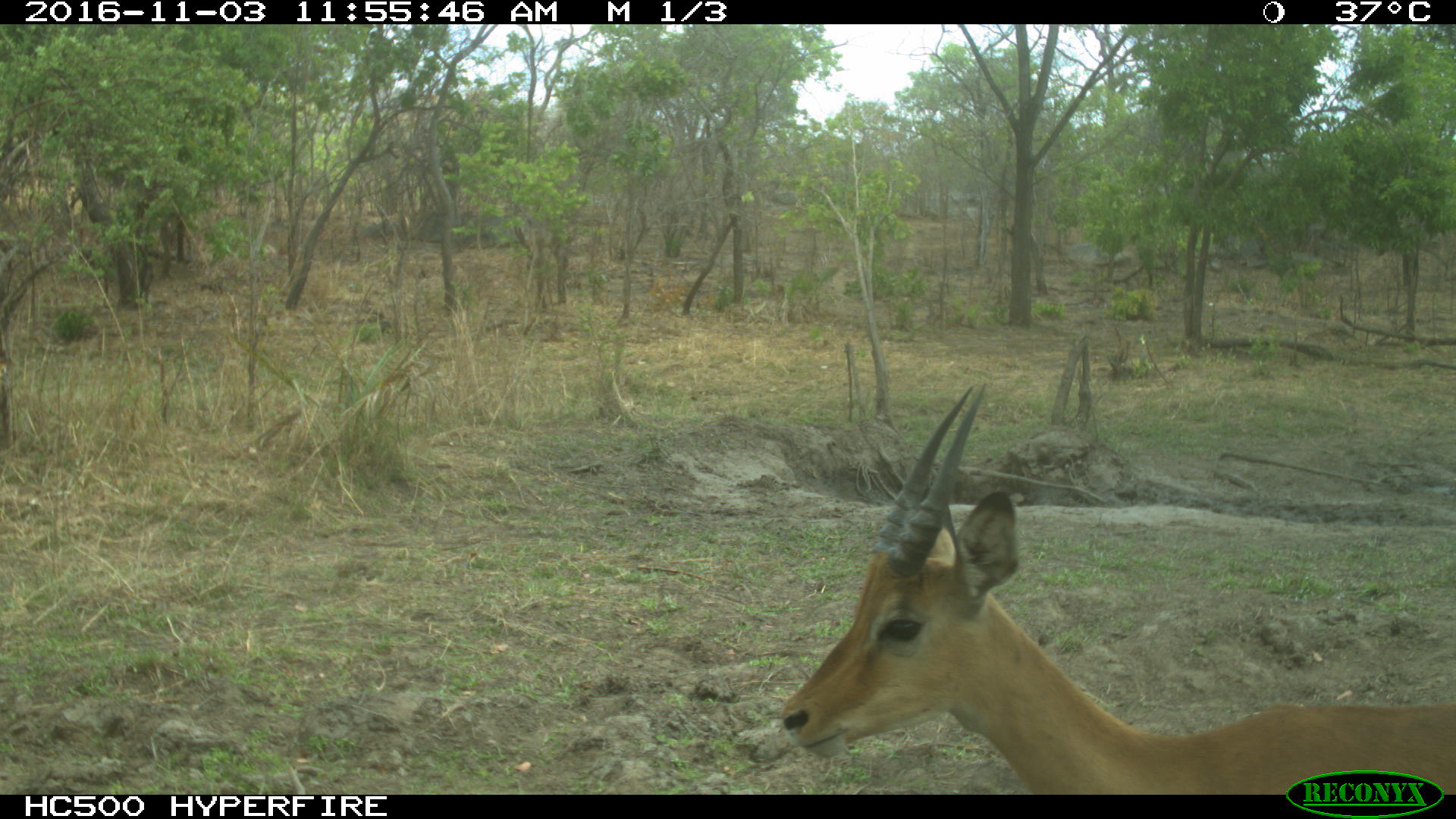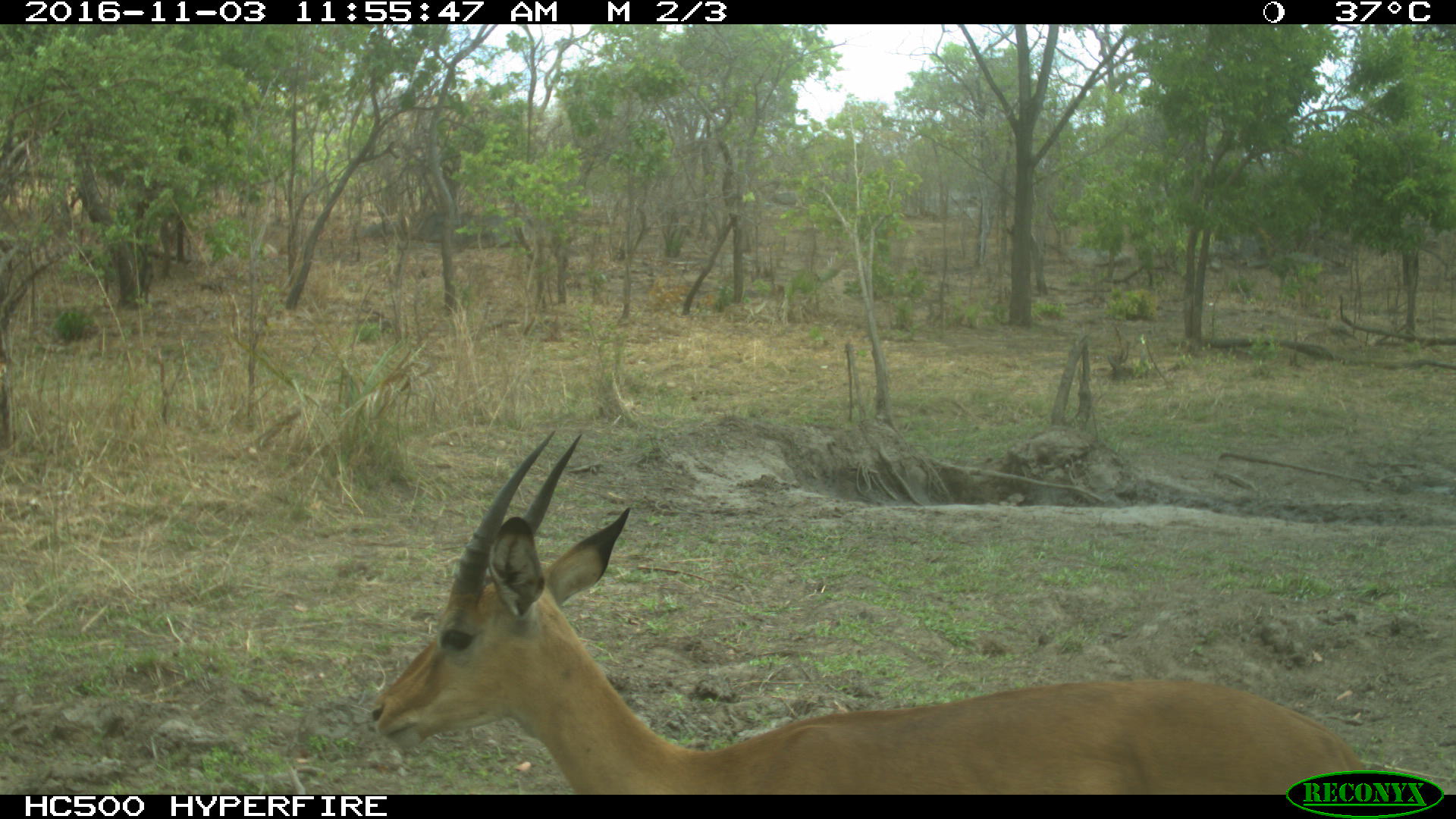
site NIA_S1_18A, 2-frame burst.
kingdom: Animalia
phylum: Chordata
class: Mammalia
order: Artiodactyla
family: Bovidae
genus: Aepyceros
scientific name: Aepyceros melampus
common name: impala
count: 1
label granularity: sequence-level